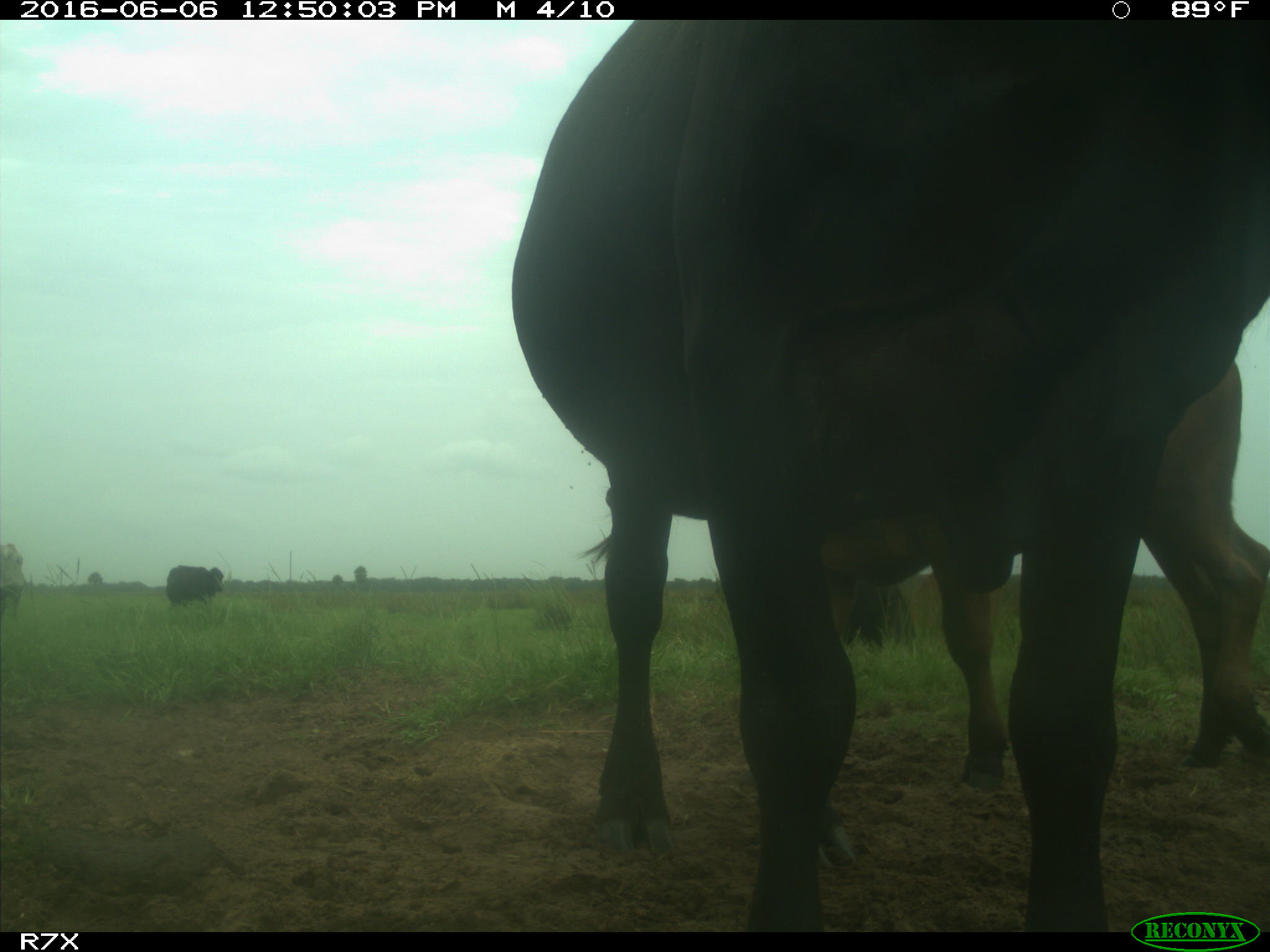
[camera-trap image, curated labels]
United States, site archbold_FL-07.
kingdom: Animalia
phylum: Chordata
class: Mammalia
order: Artiodactyla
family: Bovidae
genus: Bos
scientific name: Bos taurus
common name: domestic cow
Bos taurus (domestic cow).